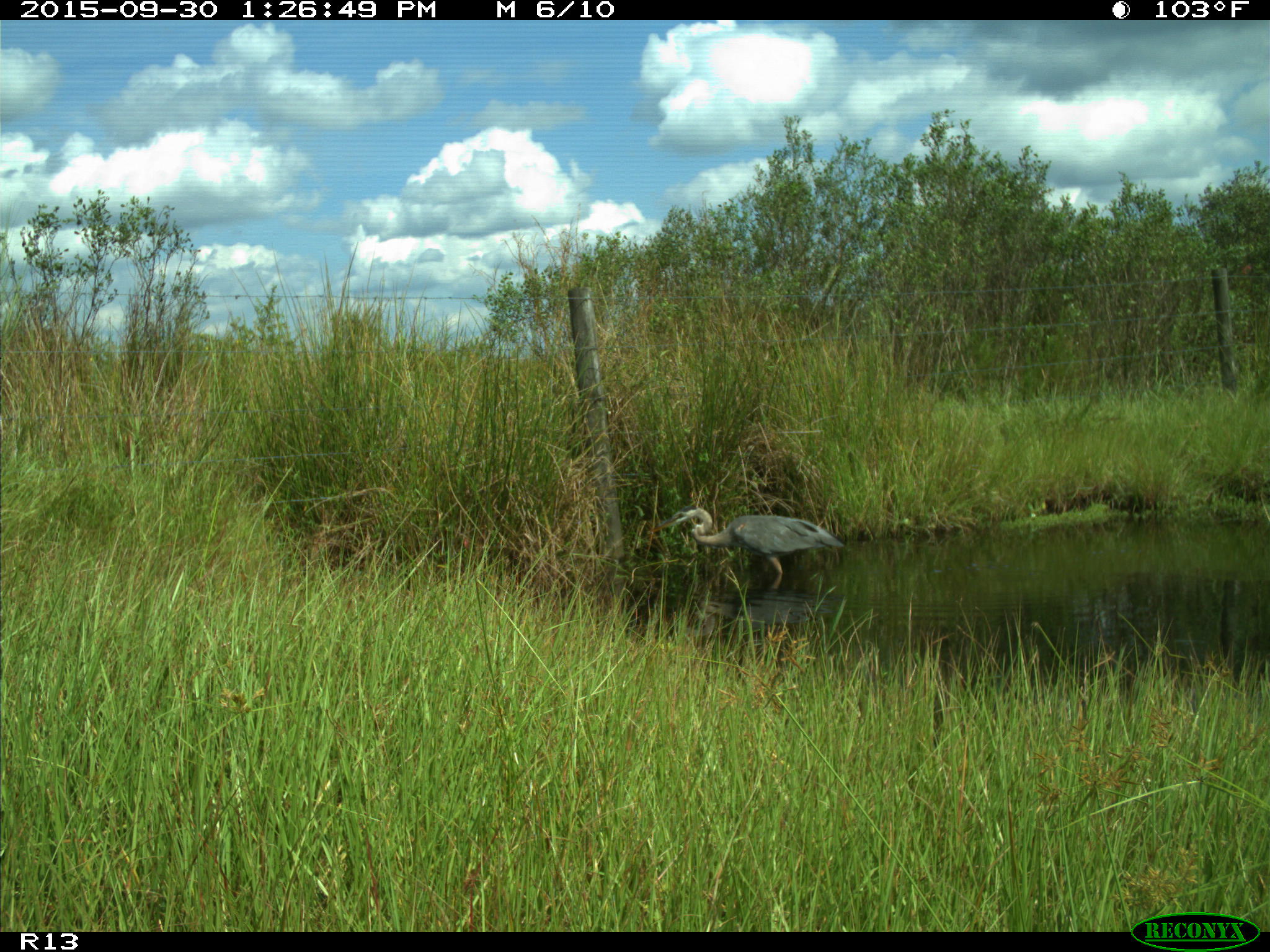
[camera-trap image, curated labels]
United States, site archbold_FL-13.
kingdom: Animalia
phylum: Chordata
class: Aves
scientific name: Aves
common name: birds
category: unidentified bird